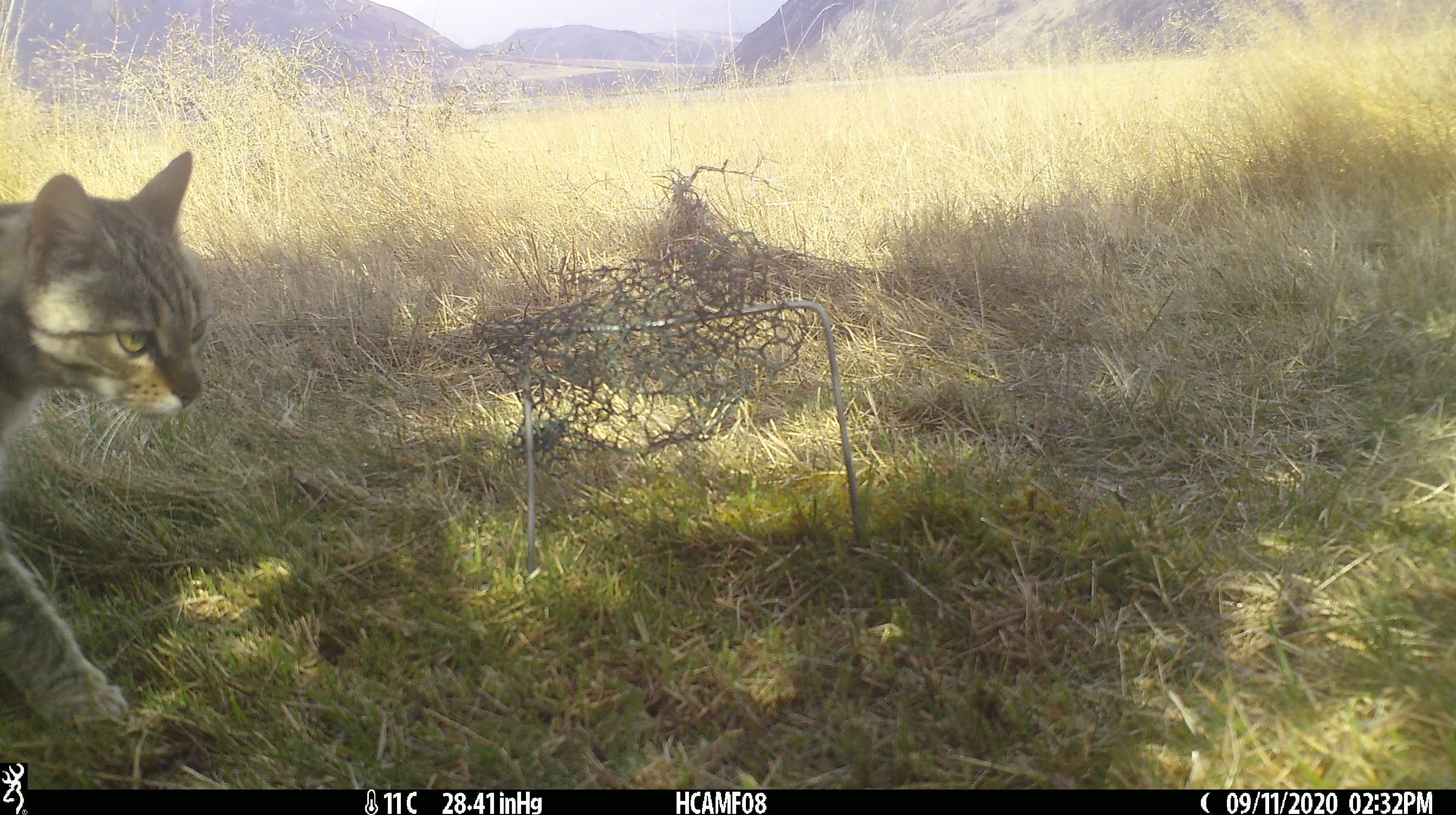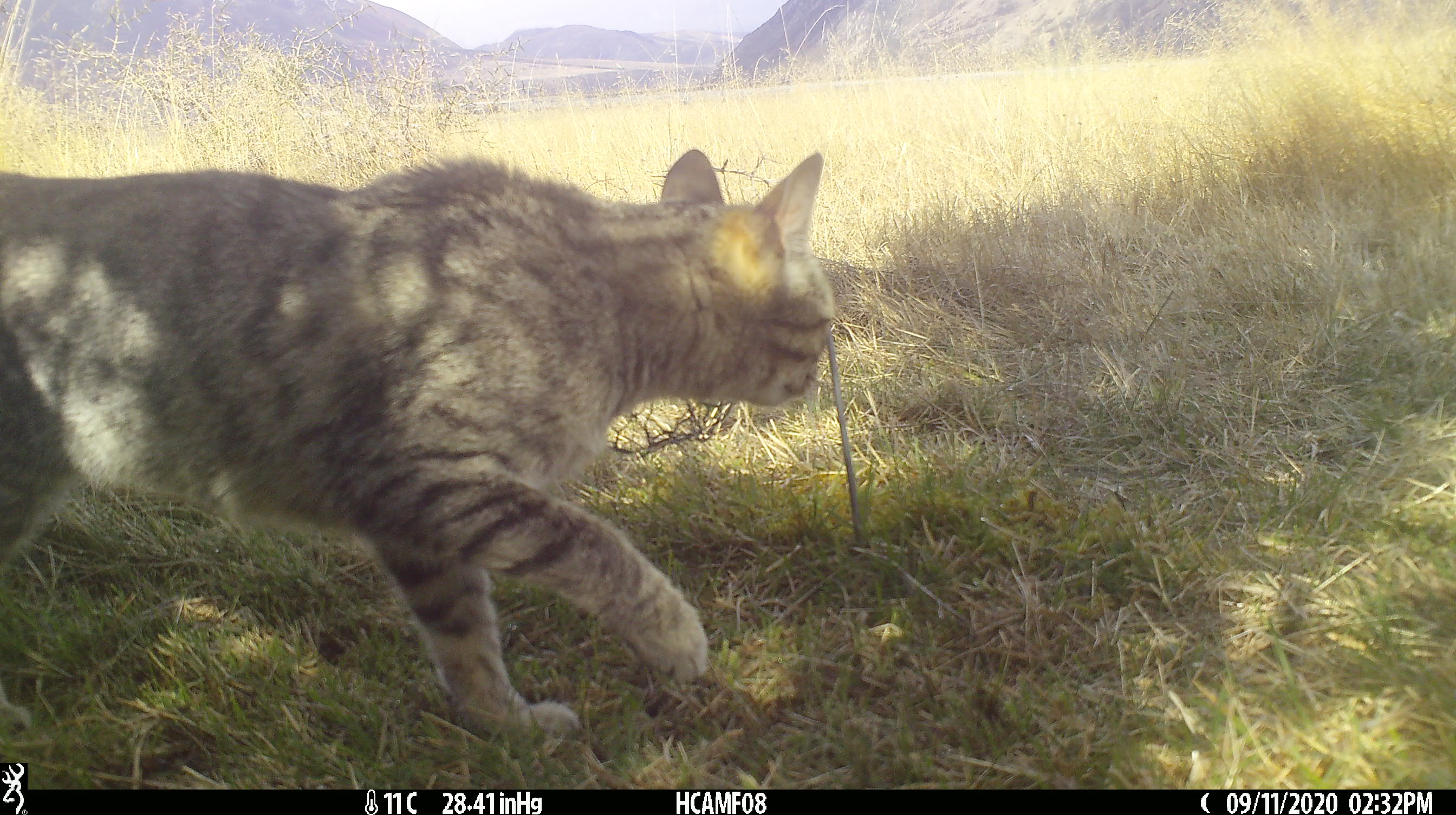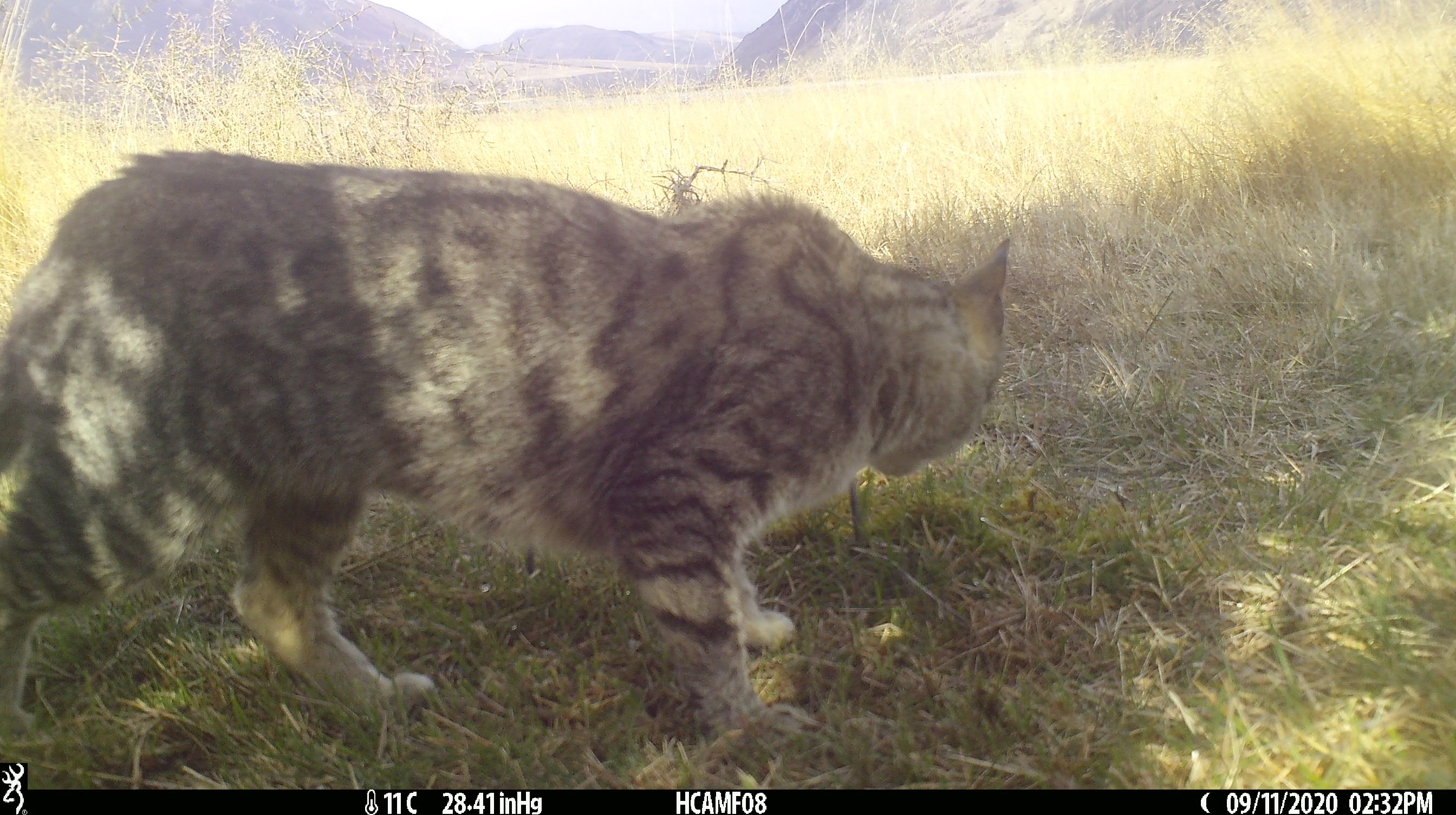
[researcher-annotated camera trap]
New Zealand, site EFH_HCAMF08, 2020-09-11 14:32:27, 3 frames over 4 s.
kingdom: Animalia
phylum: Chordata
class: Mammalia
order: Carnivora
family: Felidae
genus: Felis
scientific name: Felis catus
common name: domestic cat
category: cat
Cat (domestic cat) (Felis catus).